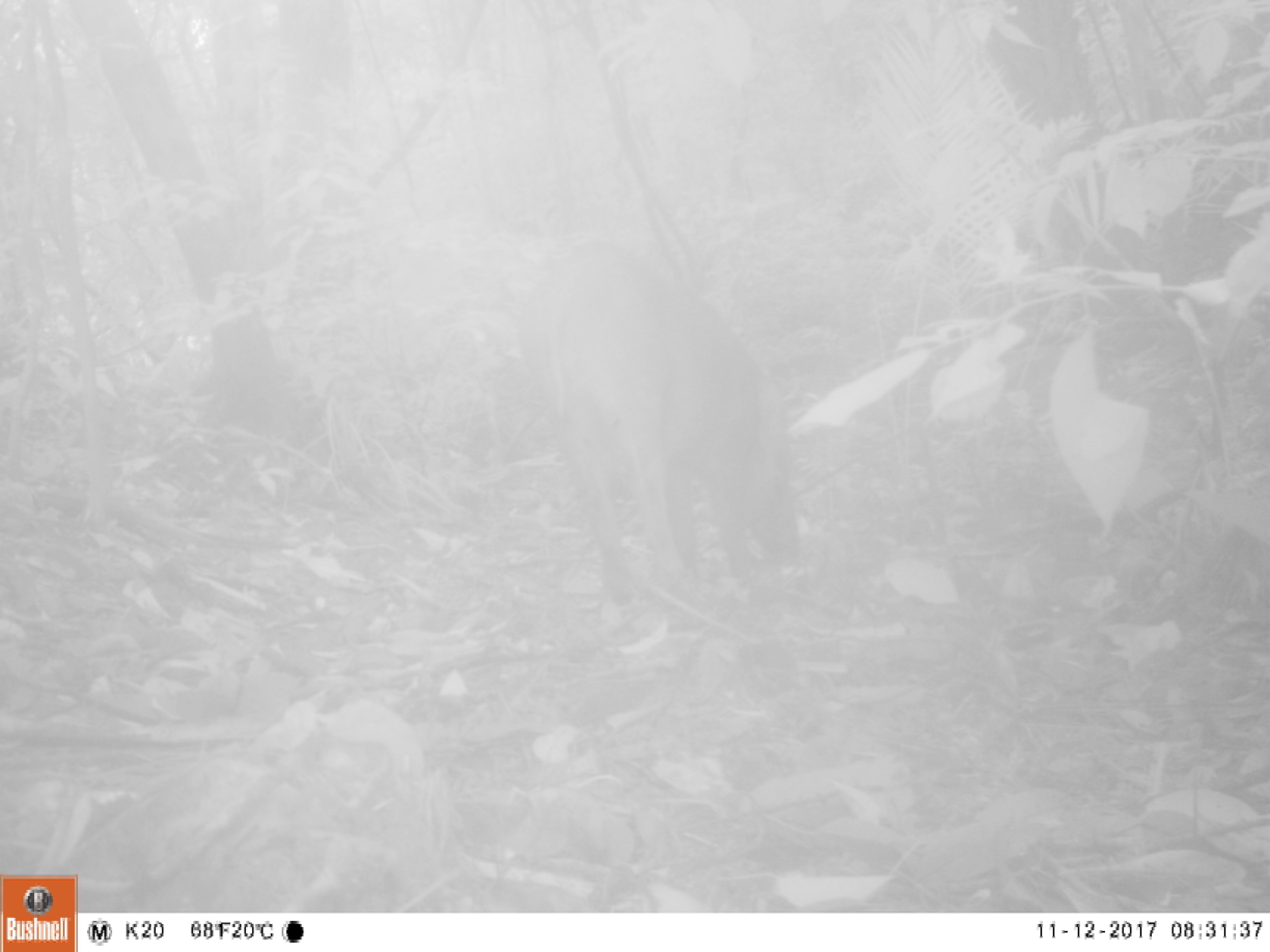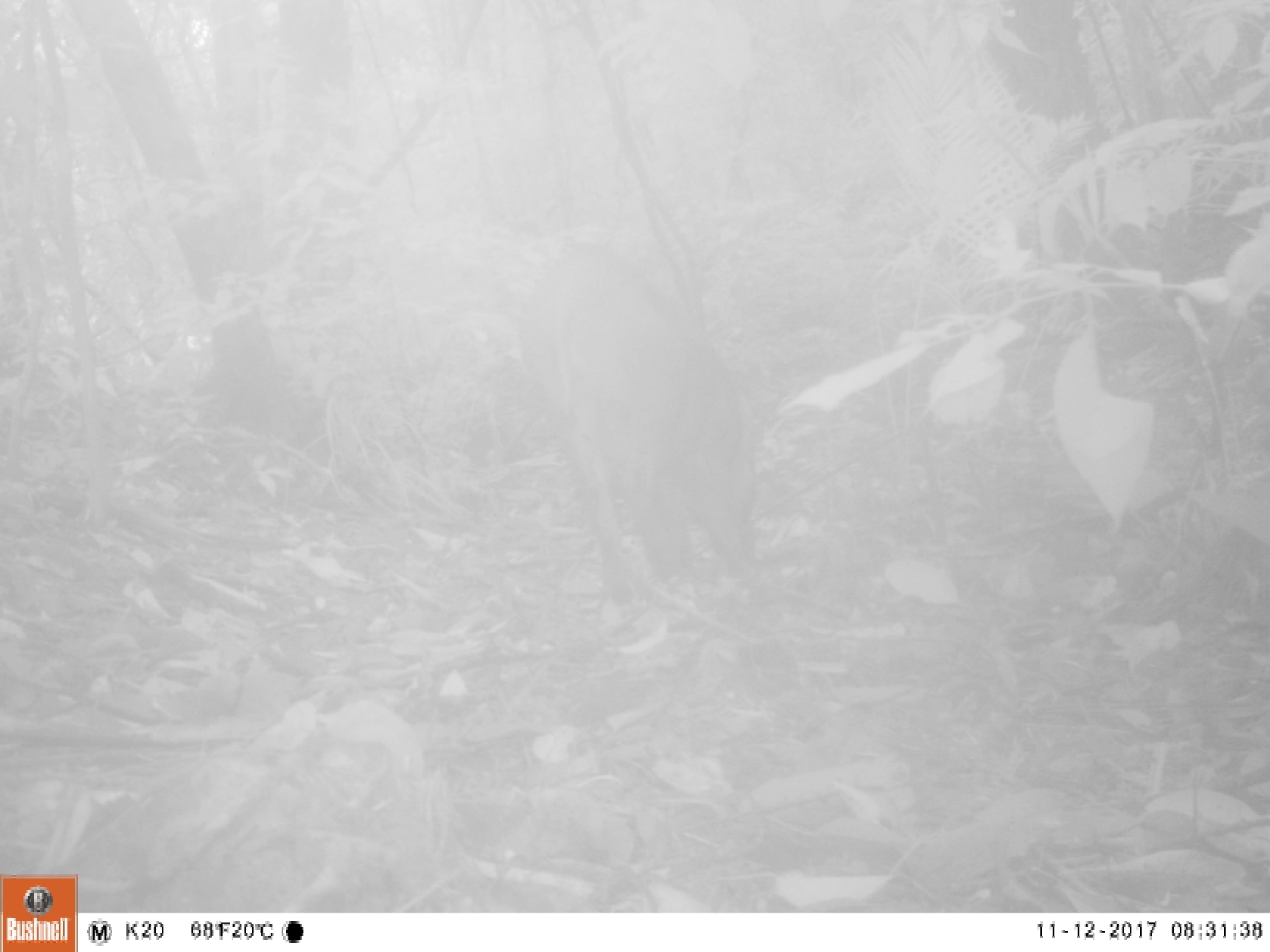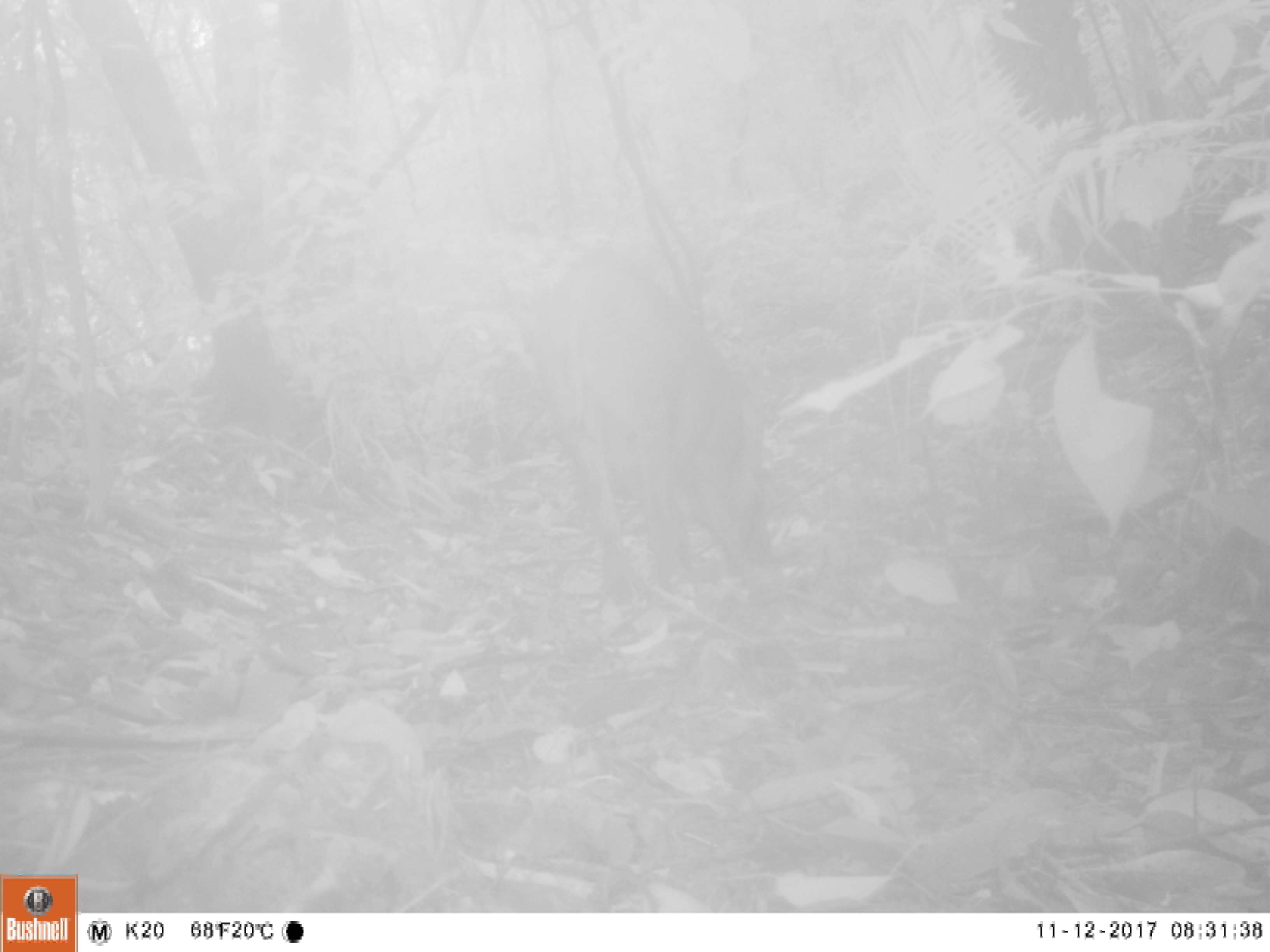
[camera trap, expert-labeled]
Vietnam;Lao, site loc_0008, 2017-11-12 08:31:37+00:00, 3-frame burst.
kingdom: Animalia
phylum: Chordata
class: Mammalia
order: Artiodactyla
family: Suidae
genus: Sus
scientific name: Sus scrofa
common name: eurasian wild pig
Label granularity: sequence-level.